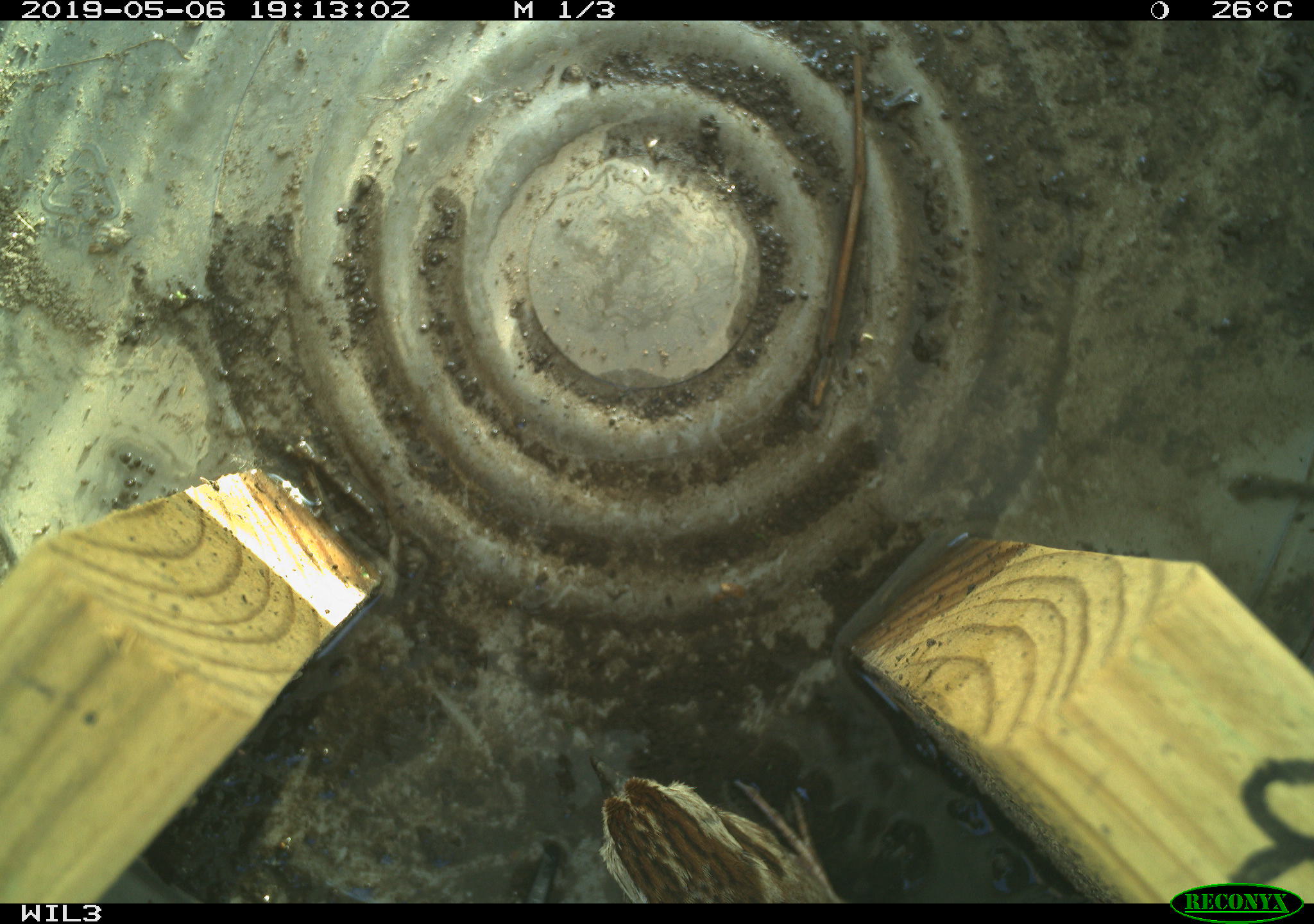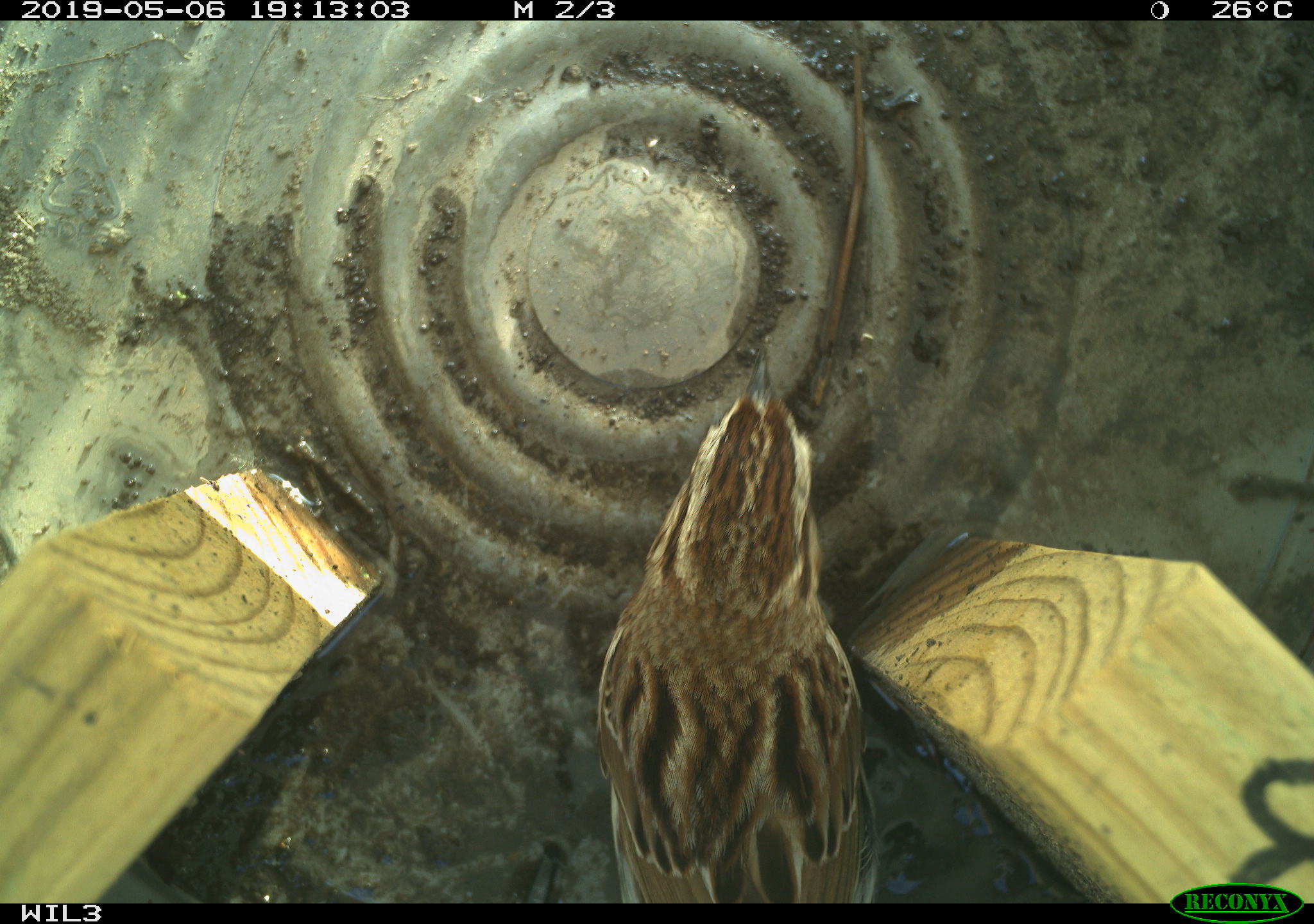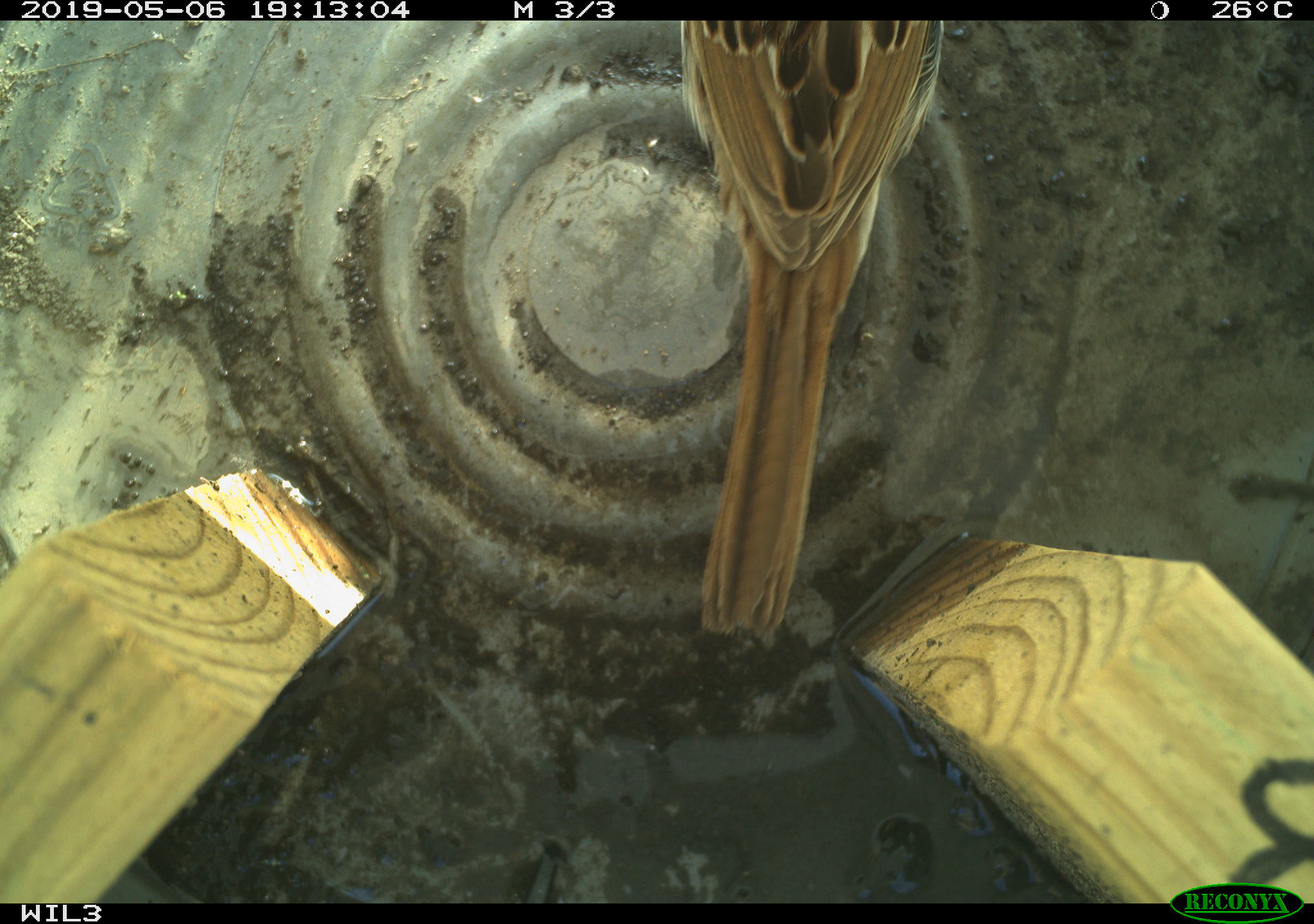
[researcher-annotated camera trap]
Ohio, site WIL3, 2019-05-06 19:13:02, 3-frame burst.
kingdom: Animalia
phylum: Chordata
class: Aves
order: Passeriformes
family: Passerellidae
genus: Melospiza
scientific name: Melospiza melodia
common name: song sparrow